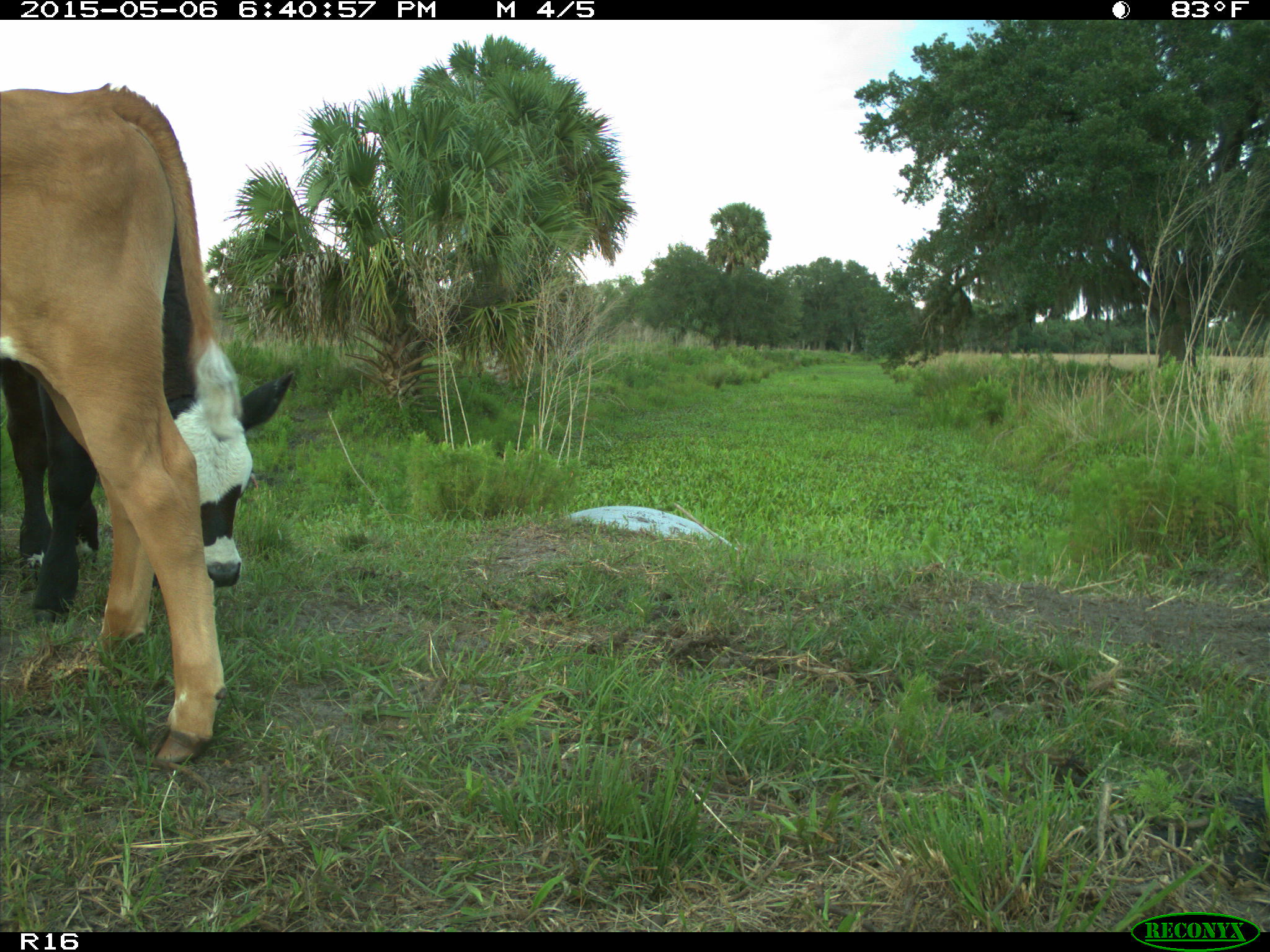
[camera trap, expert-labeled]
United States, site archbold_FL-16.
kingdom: Animalia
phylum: Chordata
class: Mammalia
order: Artiodactyla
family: Bovidae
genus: Bos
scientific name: Bos taurus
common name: domestic cow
Bos taurus (domestic cow).